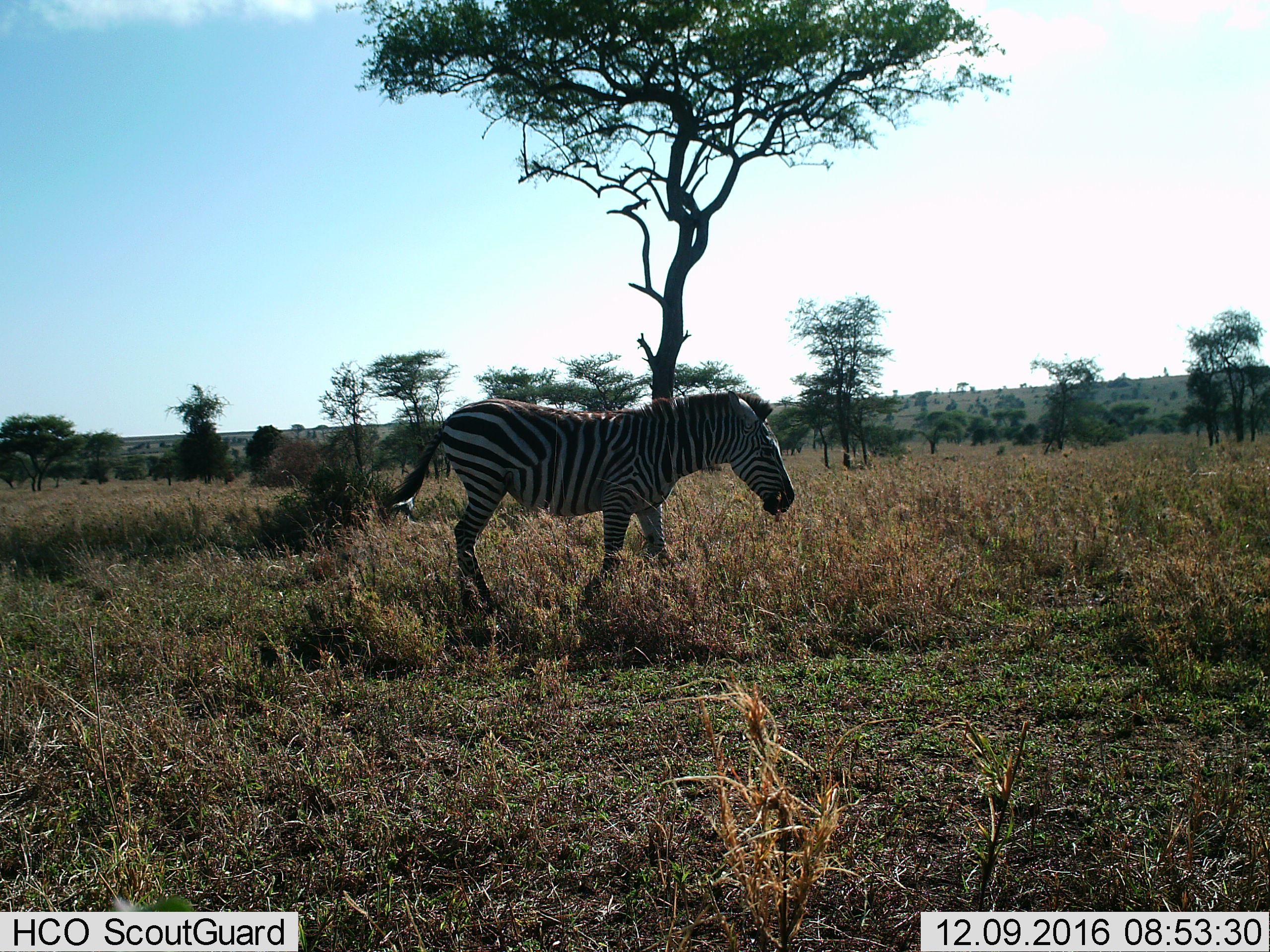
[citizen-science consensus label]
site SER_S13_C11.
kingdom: Animalia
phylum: Chordata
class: Mammalia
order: Perissodactyla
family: Equidae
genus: Equus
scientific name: Equus quagga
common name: plains zebra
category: zebraplains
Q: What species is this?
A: Zebraplains (plains zebra) (Equus quagga).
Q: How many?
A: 1.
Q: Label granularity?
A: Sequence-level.